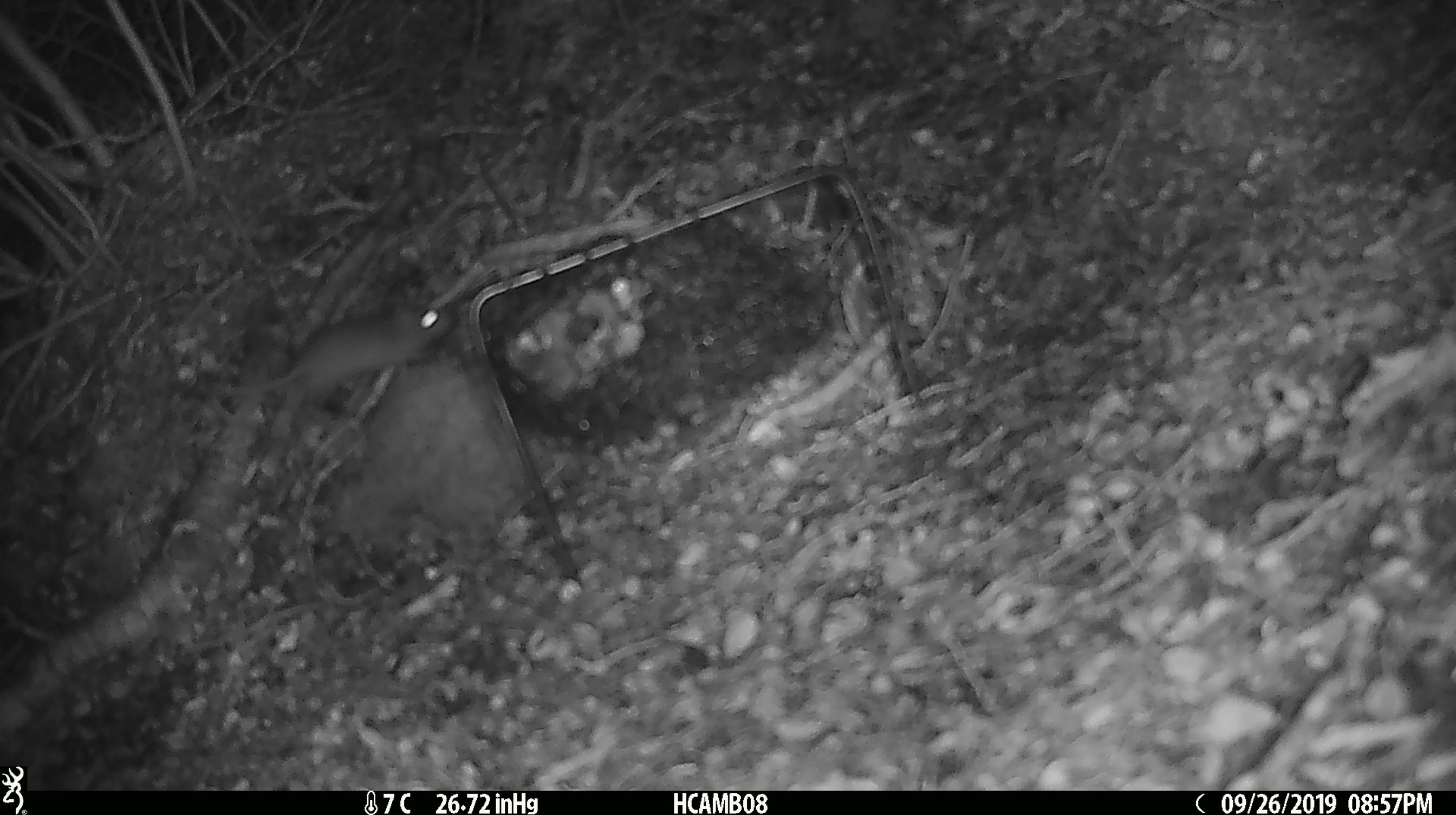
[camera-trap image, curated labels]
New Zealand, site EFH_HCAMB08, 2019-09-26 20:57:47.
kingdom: Animalia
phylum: Chordata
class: Mammalia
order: Rodentia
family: Muridae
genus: Mus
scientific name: Mus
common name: mouse